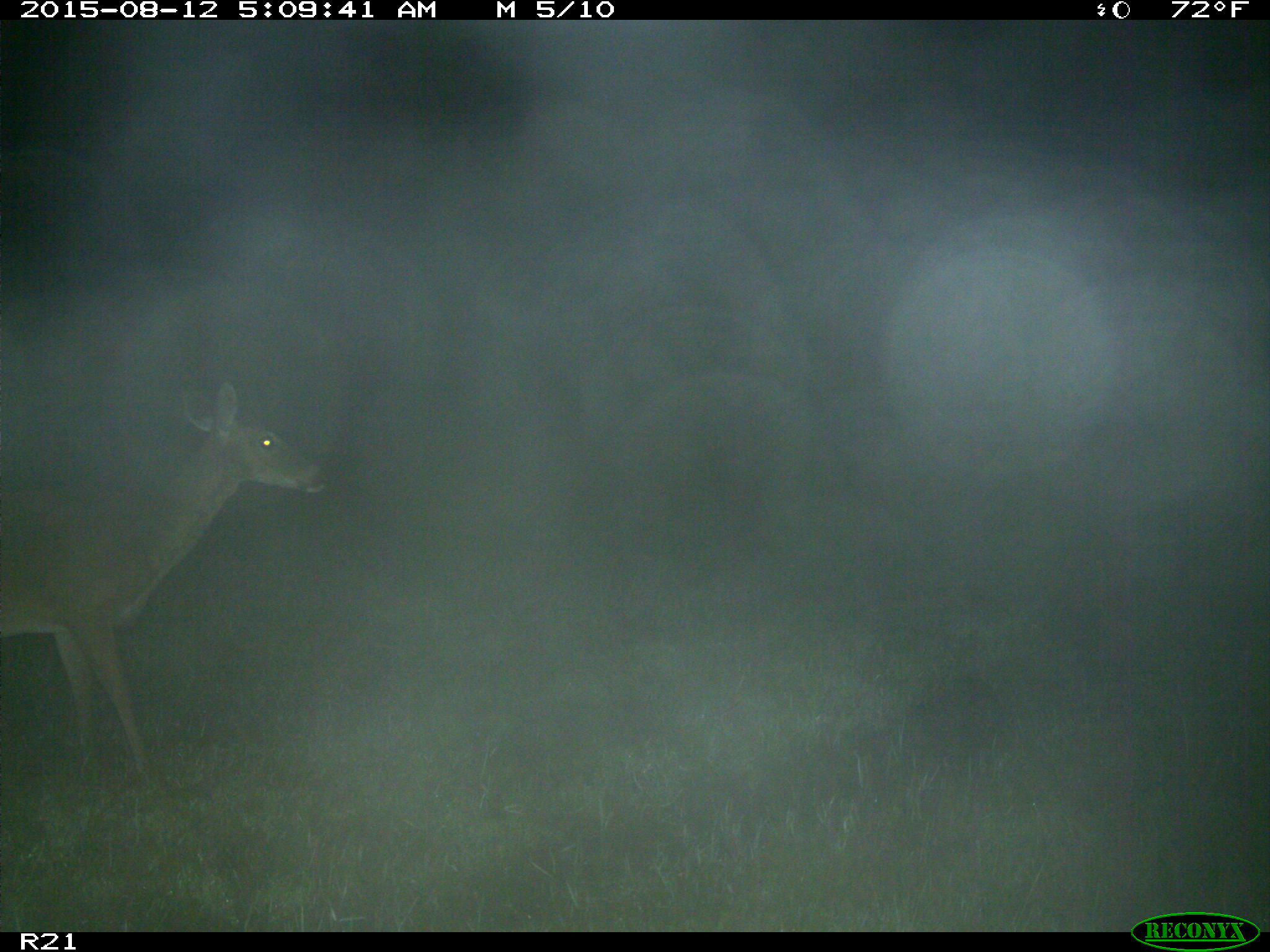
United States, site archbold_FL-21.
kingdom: Animalia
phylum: Chordata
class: Mammalia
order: Artiodactyla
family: Cervidae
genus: Odocoileus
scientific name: Odocoileus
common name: deer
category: unidentified deer